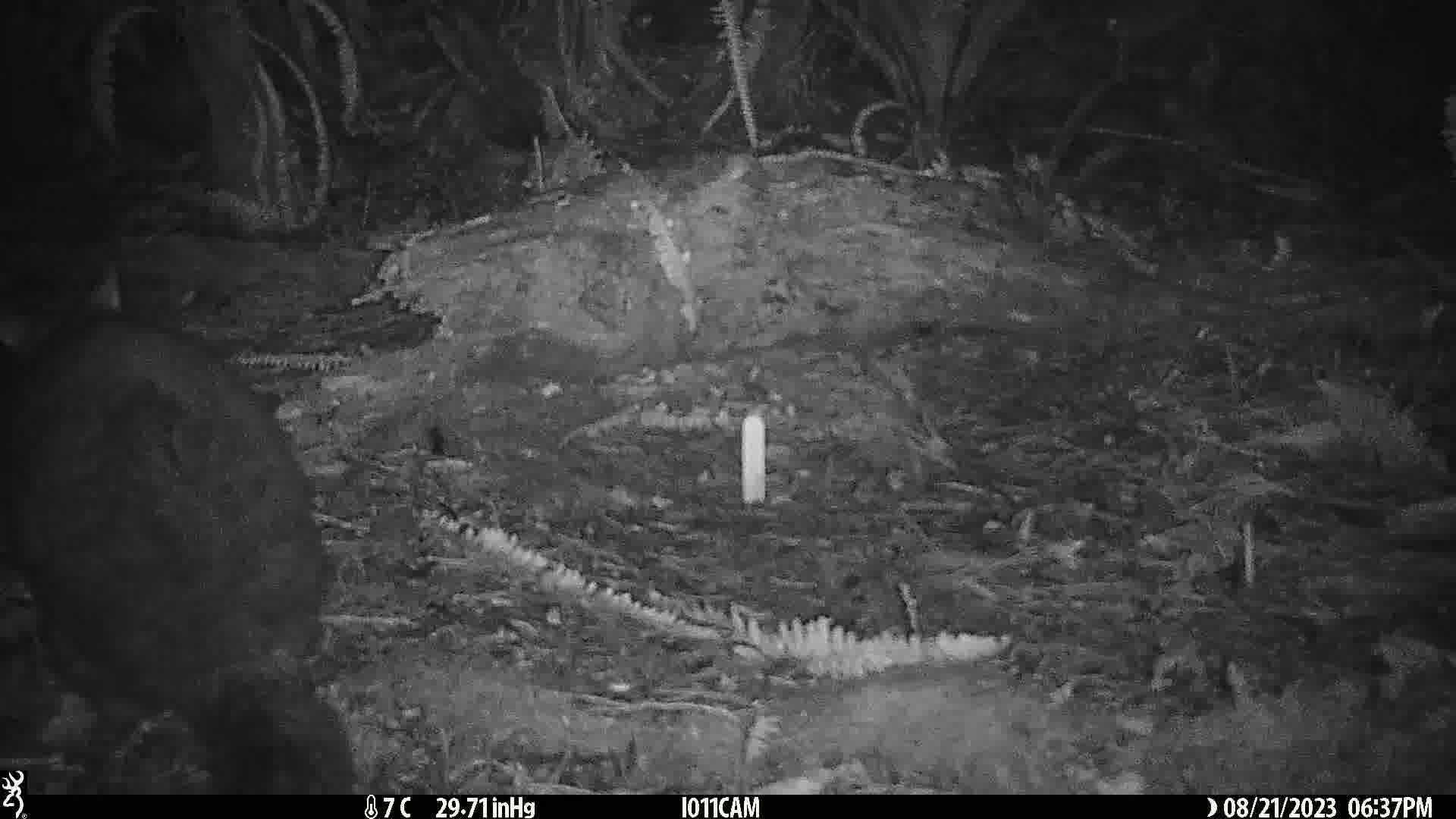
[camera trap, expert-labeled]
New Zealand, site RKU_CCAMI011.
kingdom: Animalia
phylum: Chordata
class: Mammalia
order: Diprotodontia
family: Phalangeridae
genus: Trichosurus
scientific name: Trichosurus vulpecula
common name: common brushtail possum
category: possum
Possum (common brushtail possum) (Trichosurus vulpecula).